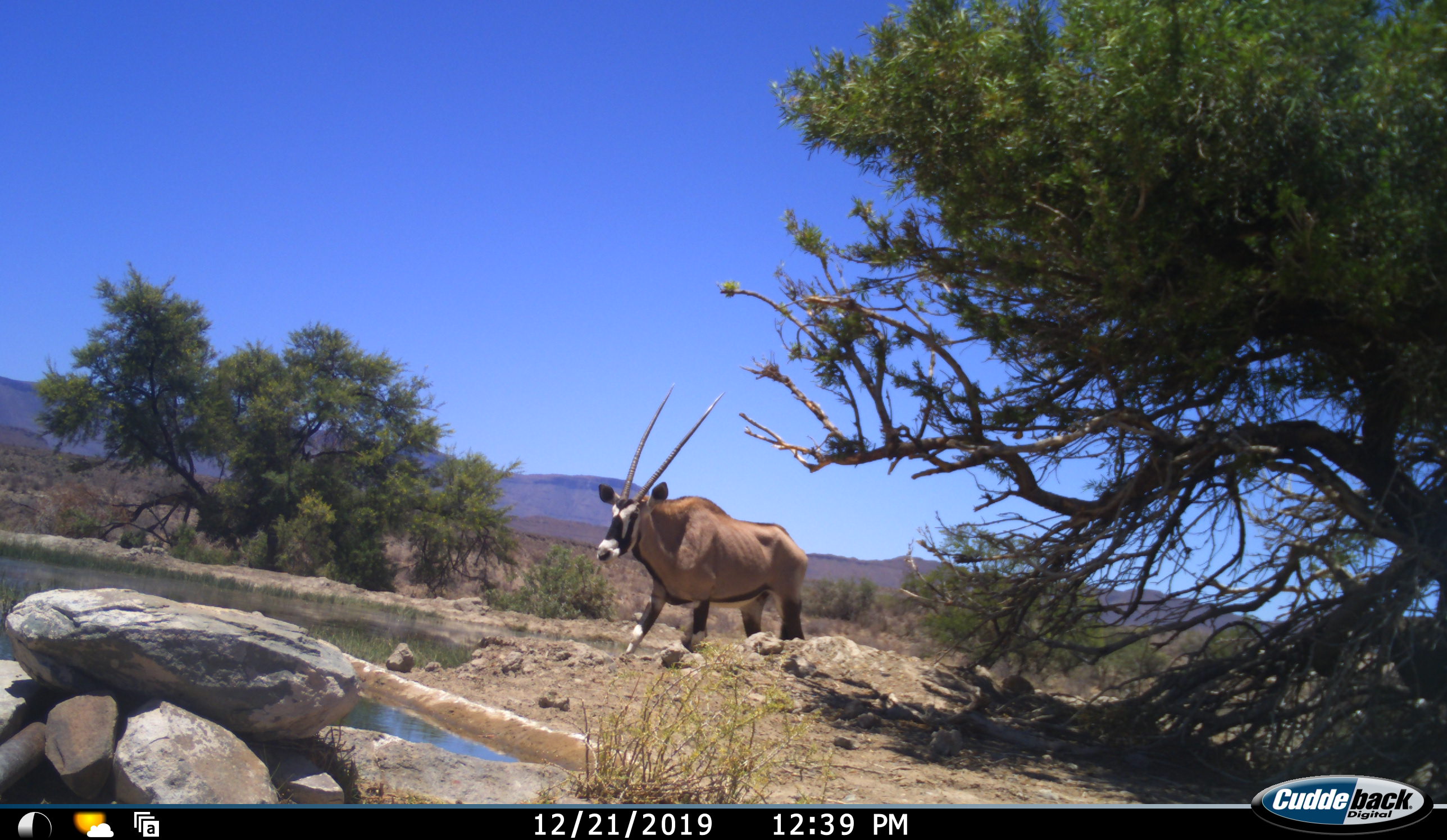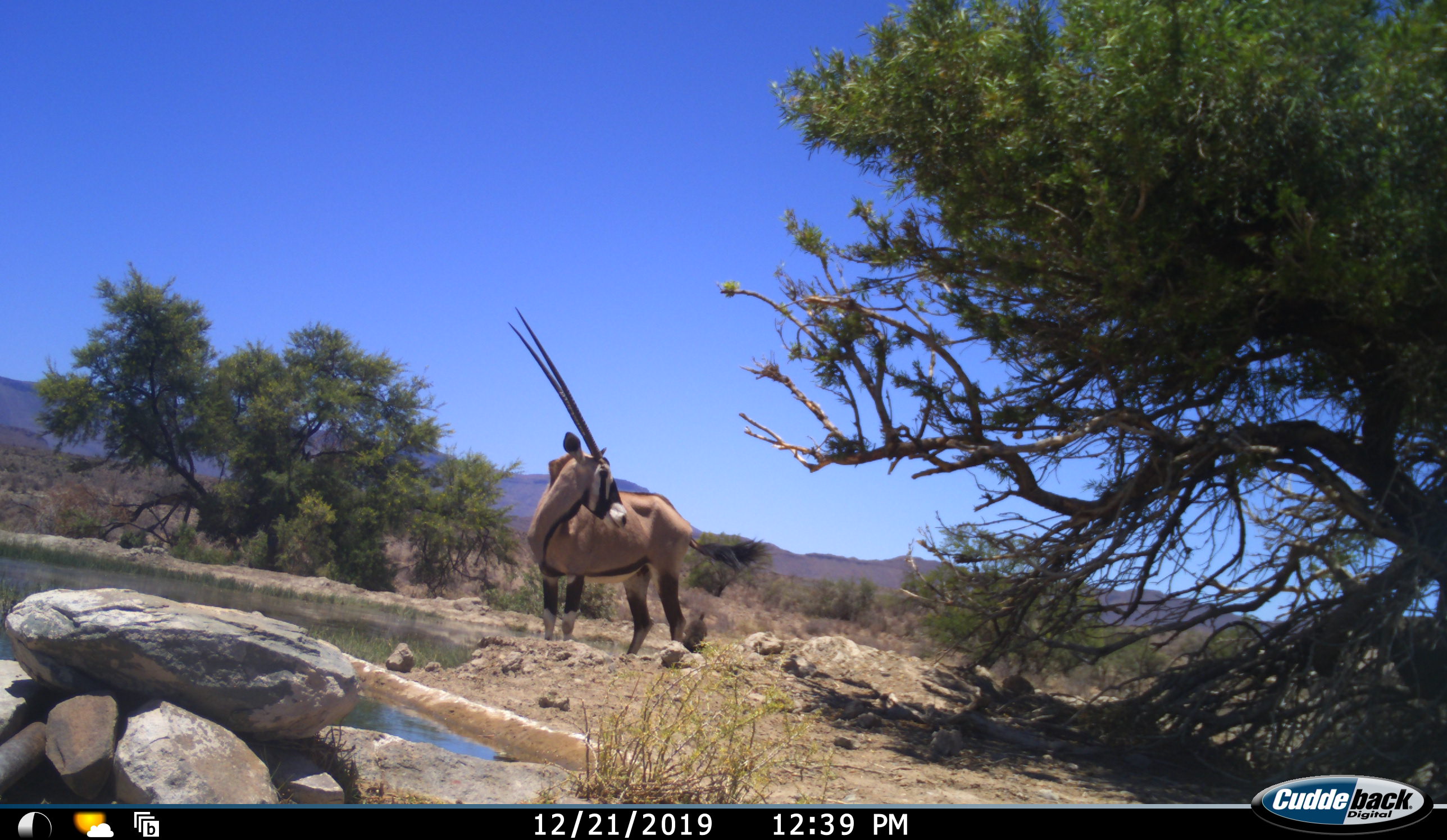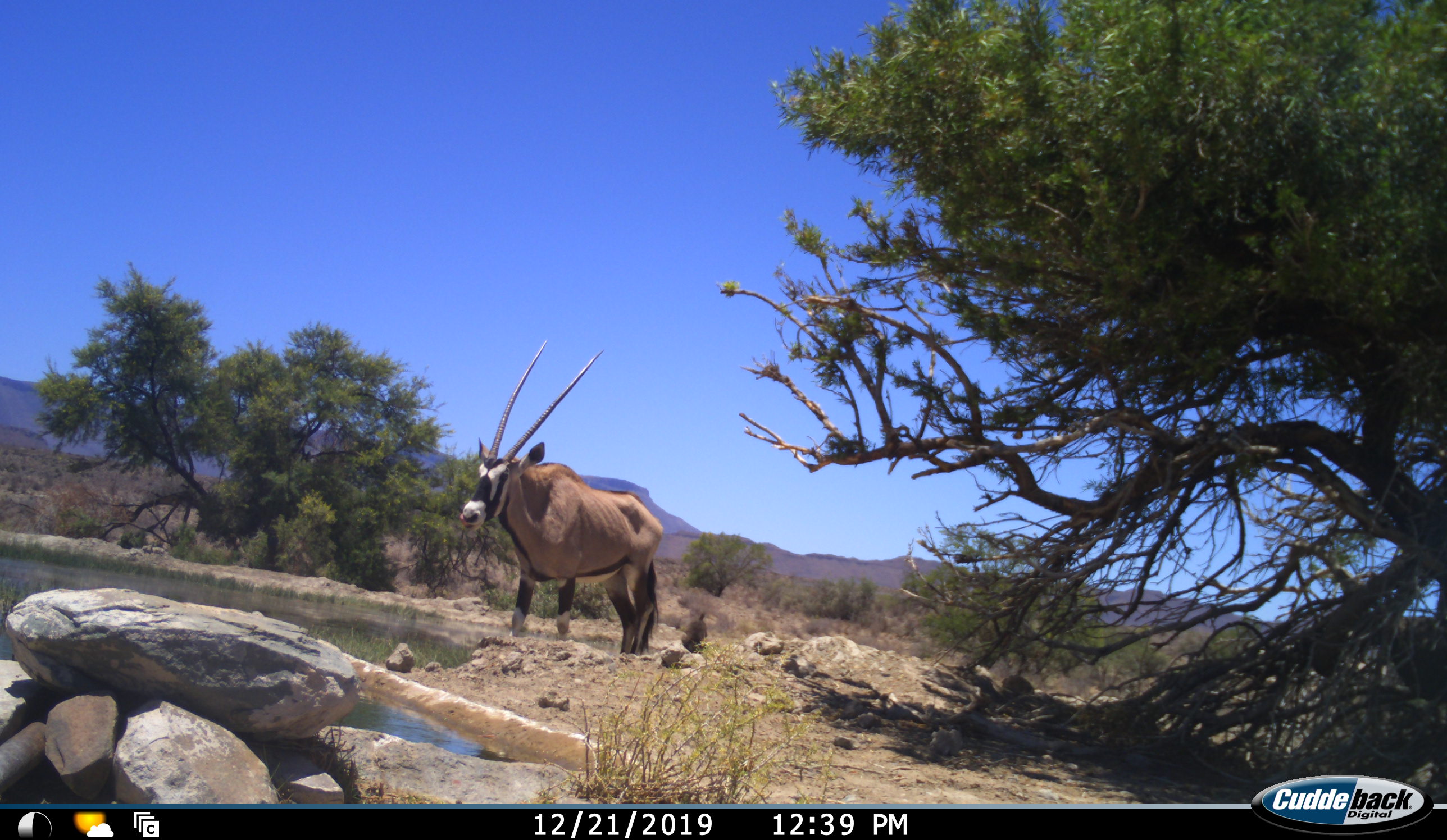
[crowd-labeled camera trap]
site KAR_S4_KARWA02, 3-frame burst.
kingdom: Animalia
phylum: Chordata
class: Mammalia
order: Artiodactyla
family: Bovidae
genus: Oryx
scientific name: Oryx gazella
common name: gemsbok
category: oryx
Oryx (gemsbok) (Oryx gazella), count 1. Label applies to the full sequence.